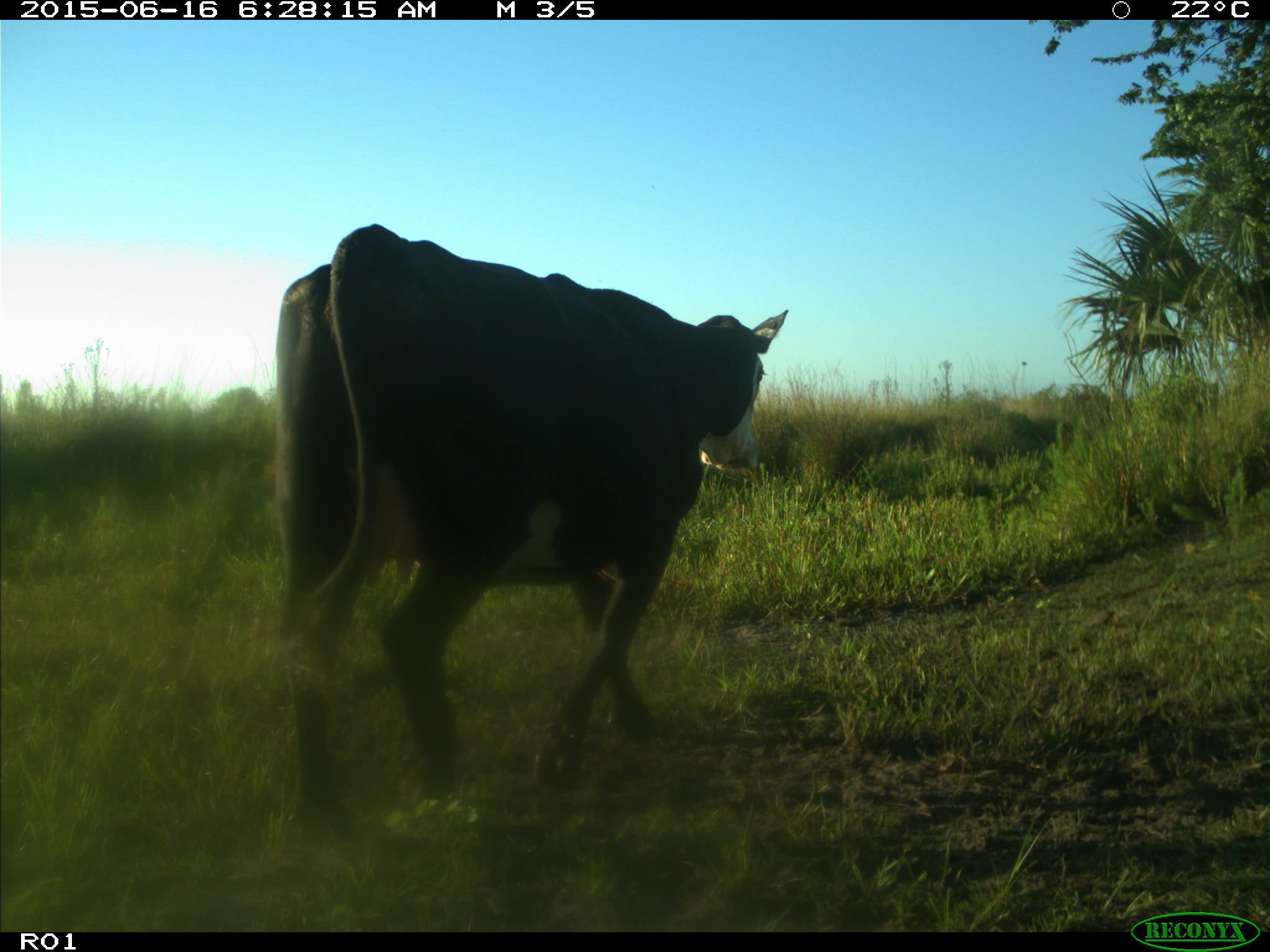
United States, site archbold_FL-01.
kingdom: Animalia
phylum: Chordata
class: Mammalia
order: Artiodactyla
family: Bovidae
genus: Bos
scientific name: Bos taurus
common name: domestic cow